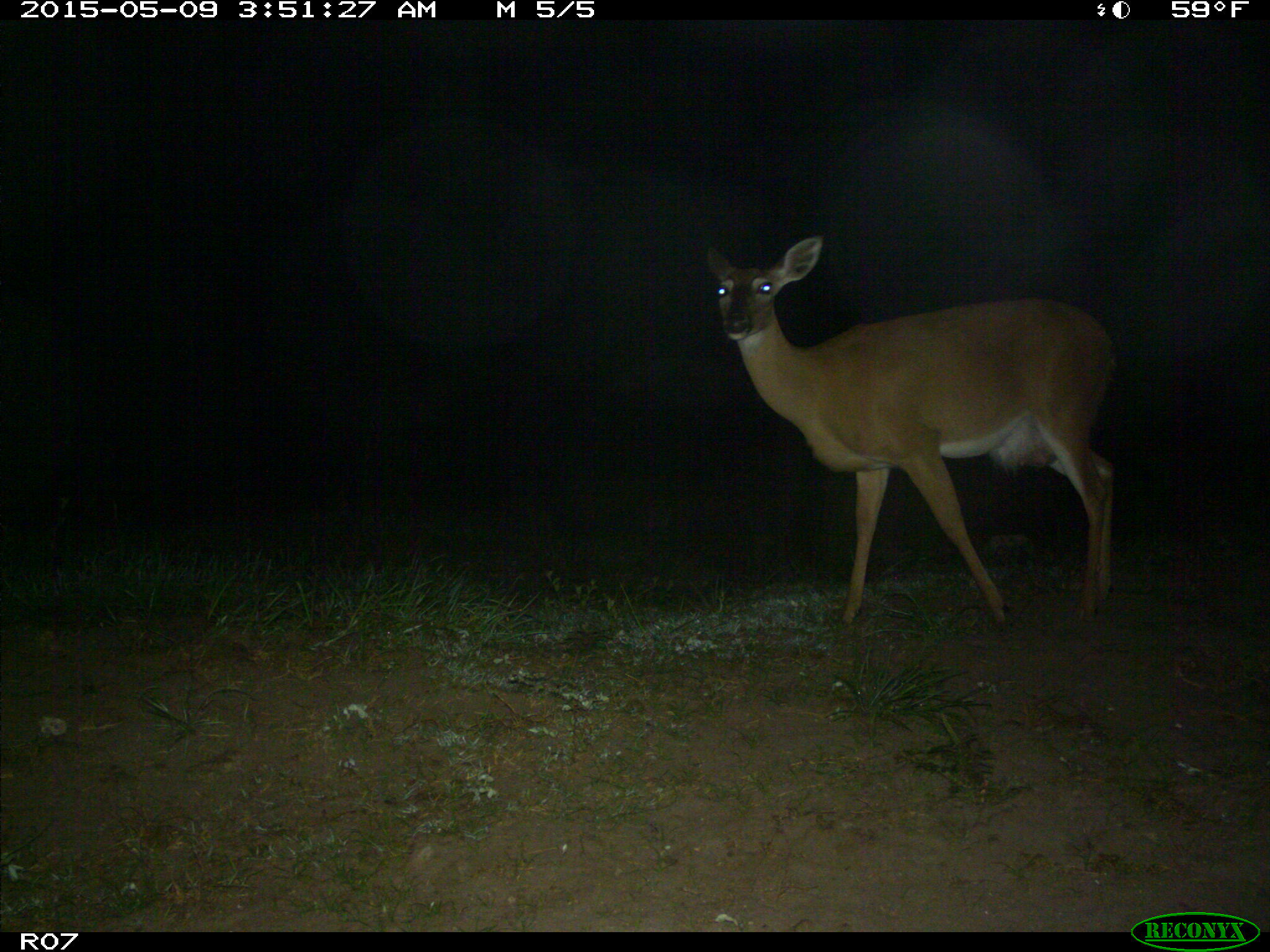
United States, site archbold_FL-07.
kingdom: Animalia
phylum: Chordata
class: Mammalia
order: Artiodactyla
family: Cervidae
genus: Odocoileus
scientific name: Odocoileus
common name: deer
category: unidentified deer